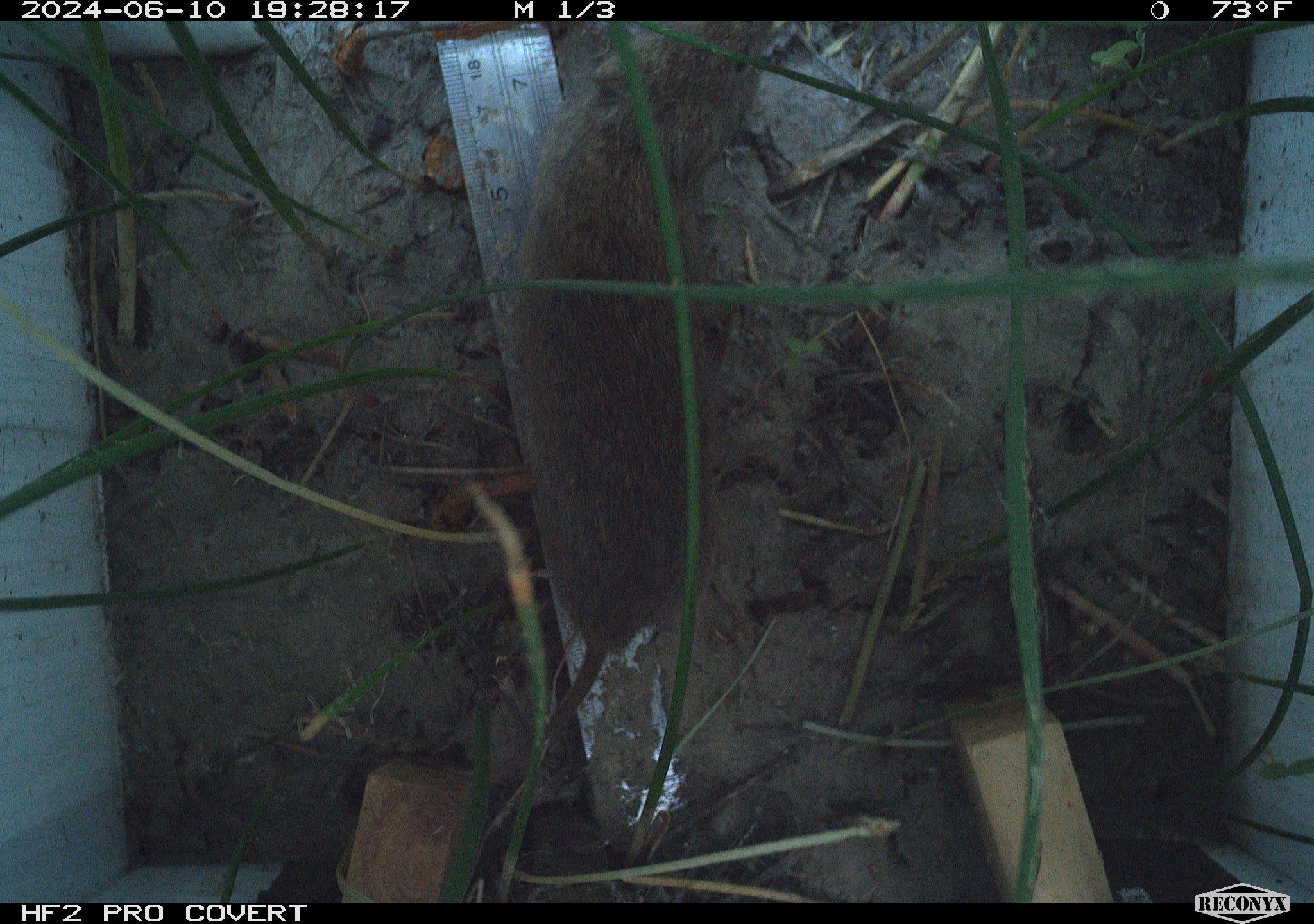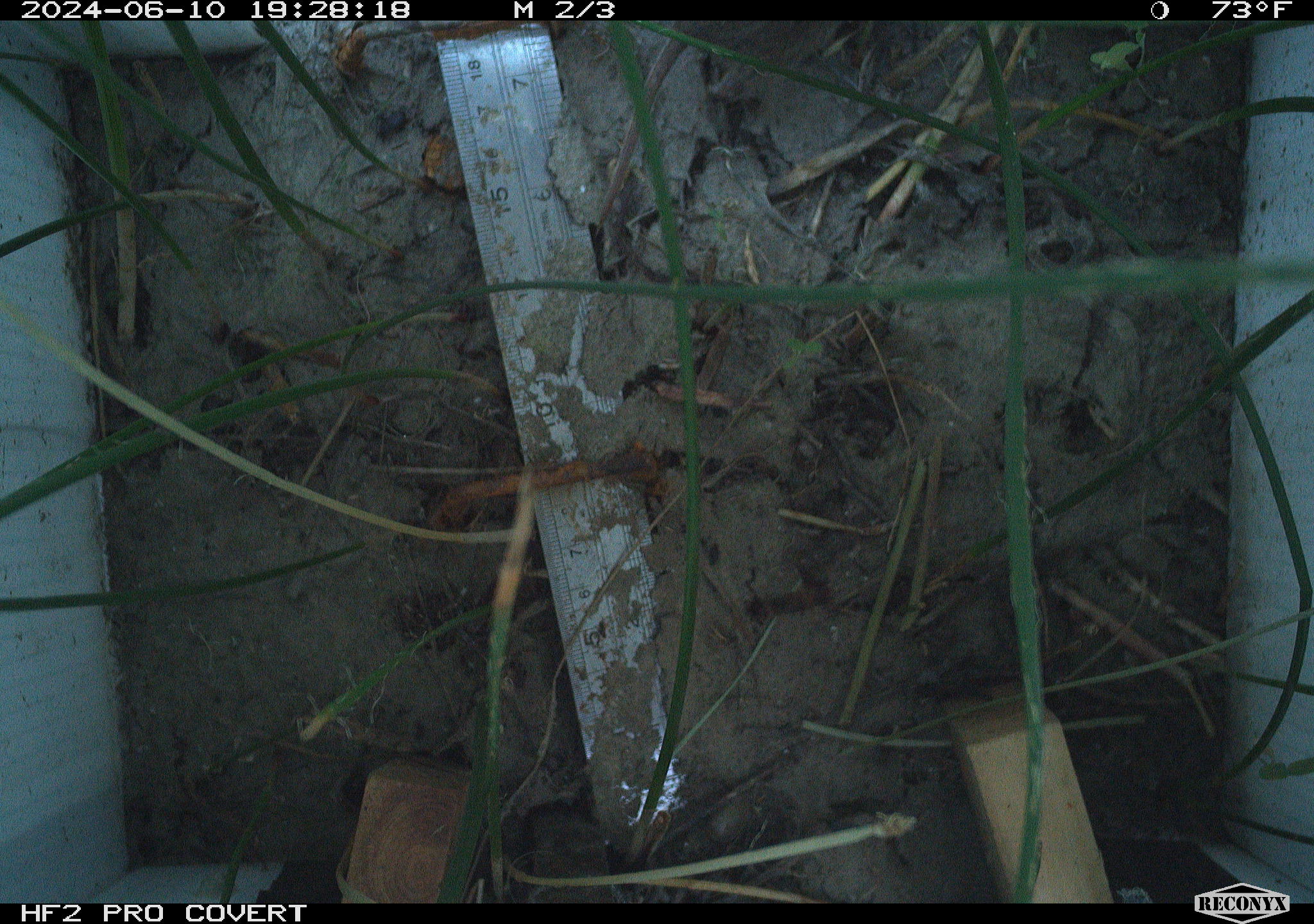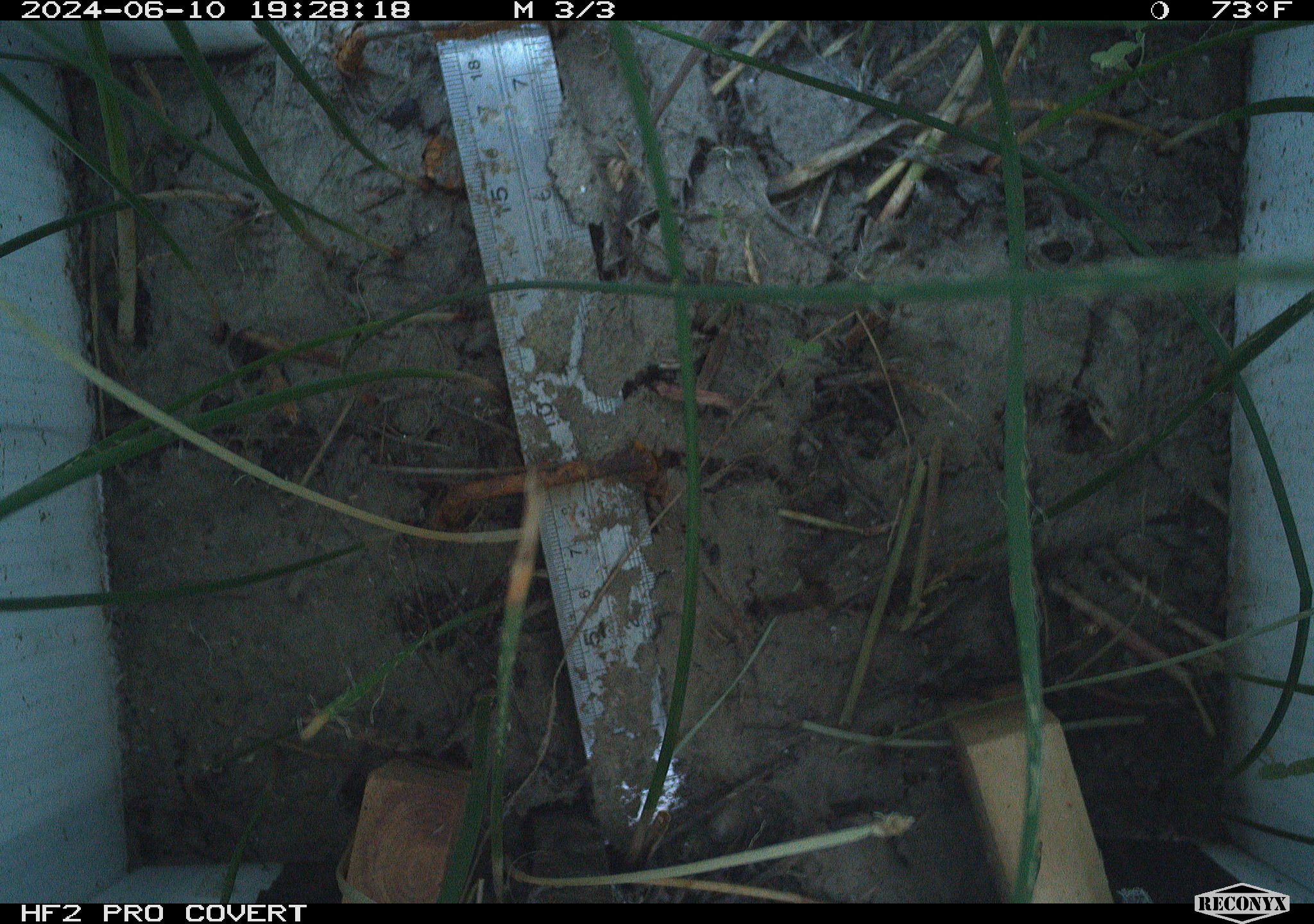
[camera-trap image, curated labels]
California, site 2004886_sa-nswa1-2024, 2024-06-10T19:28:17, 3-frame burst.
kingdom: Animalia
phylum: Chordata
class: Mammalia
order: Rodentia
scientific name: Rodentia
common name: rodent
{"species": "rodent (Rodentia)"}